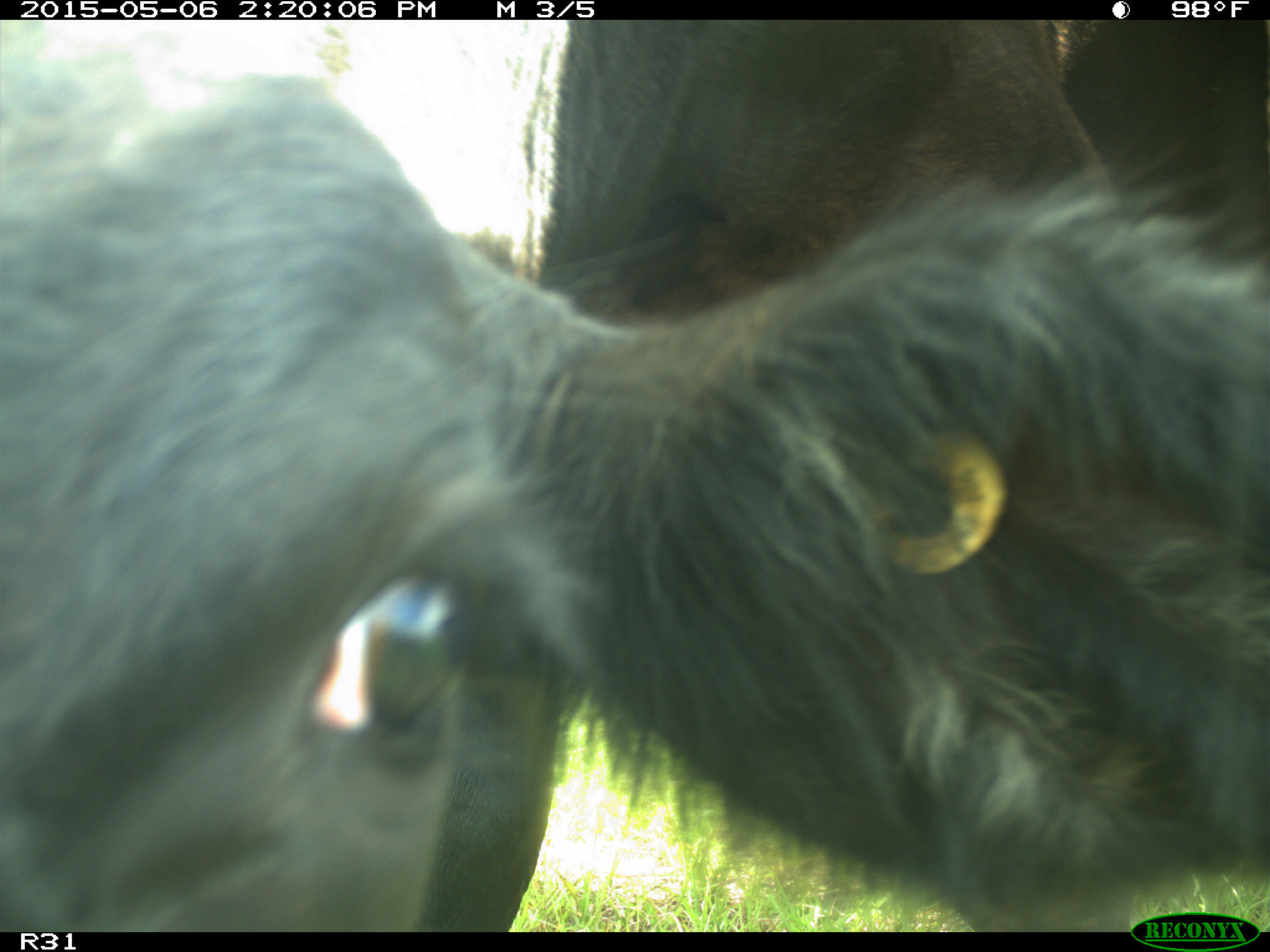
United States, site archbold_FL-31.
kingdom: Animalia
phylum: Chordata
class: Mammalia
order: Artiodactyla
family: Bovidae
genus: Bos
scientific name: Bos taurus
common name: domestic cow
Bos taurus (domestic cow).